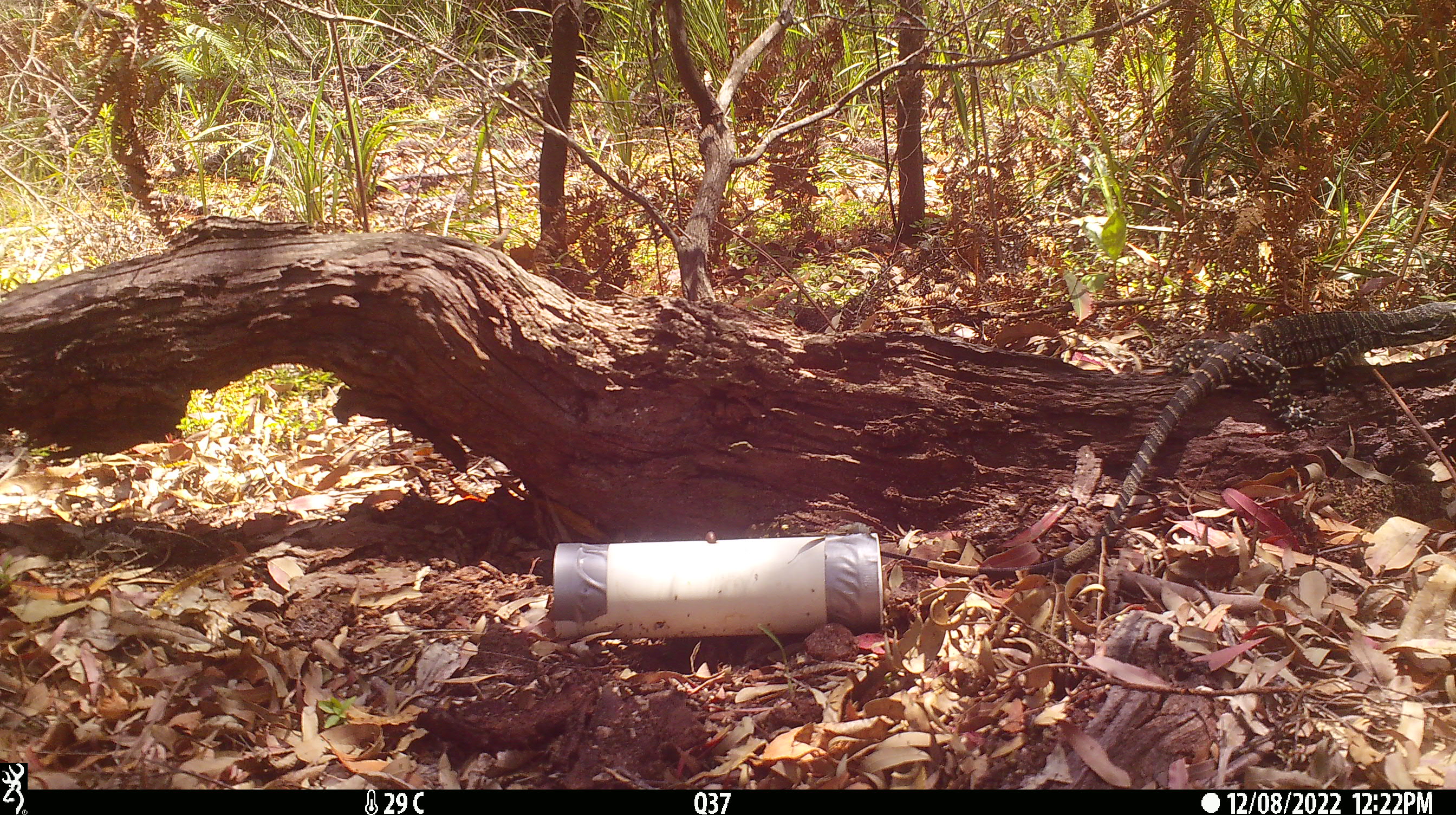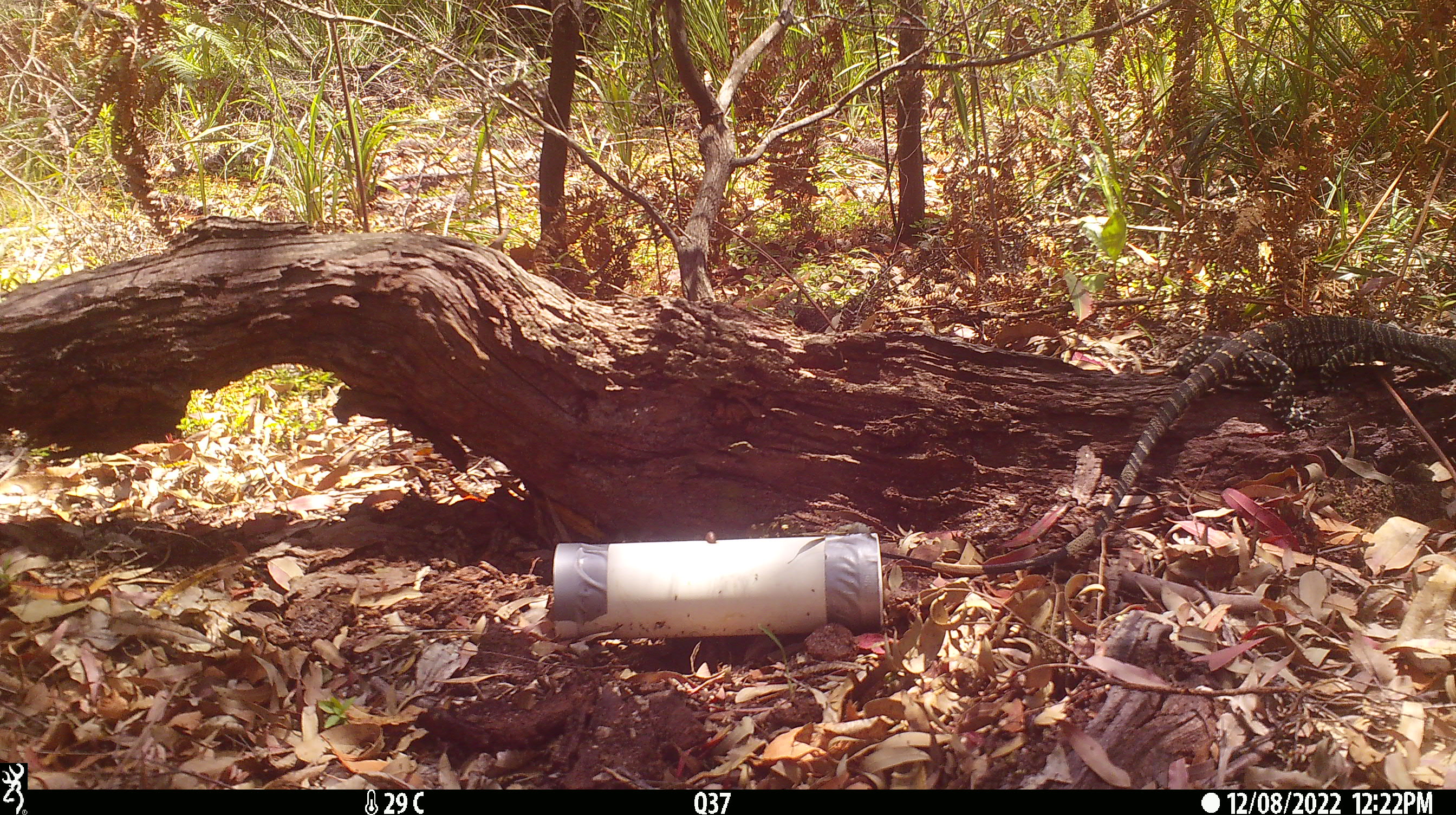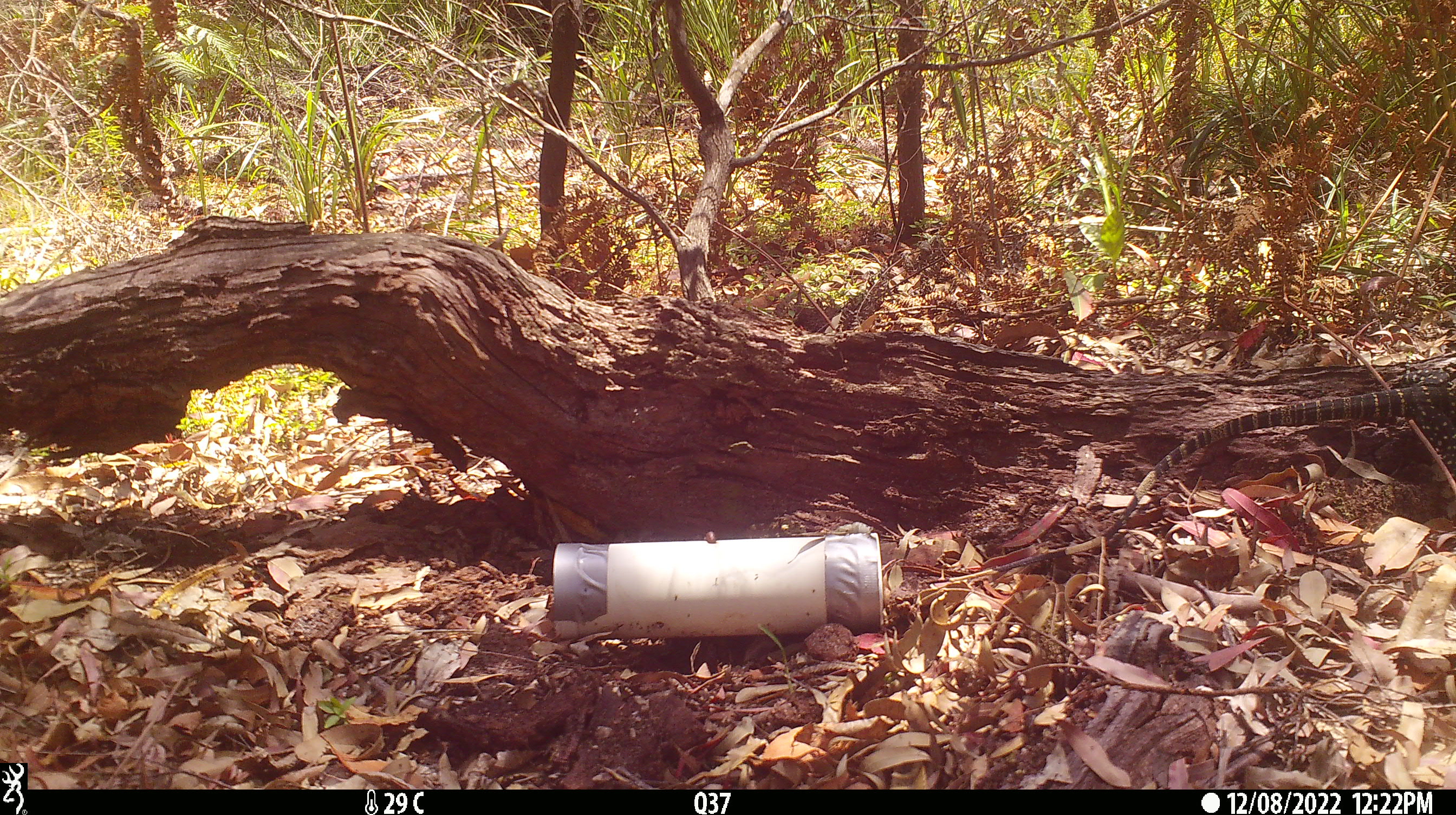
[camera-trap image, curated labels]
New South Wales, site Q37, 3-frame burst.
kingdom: Animalia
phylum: Chordata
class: Reptilia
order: Squamata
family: Varanidae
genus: Varanus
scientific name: Varanus varius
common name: lace monitor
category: goanna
Goanna (lace monitor) (Varanus varius).